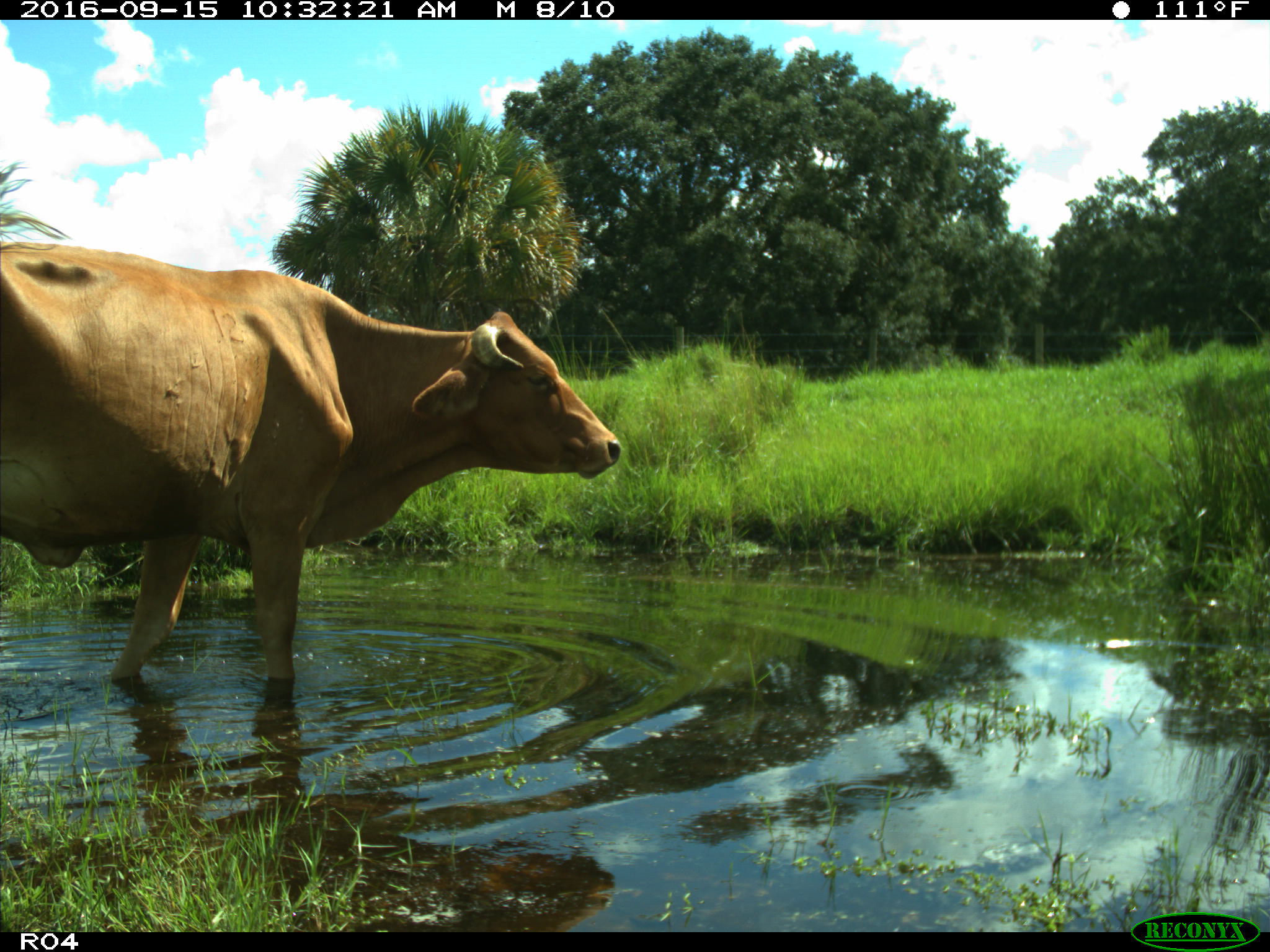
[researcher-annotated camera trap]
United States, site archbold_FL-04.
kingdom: Animalia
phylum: Chordata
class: Mammalia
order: Artiodactyla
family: Bovidae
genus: Bos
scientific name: Bos taurus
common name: domestic cow